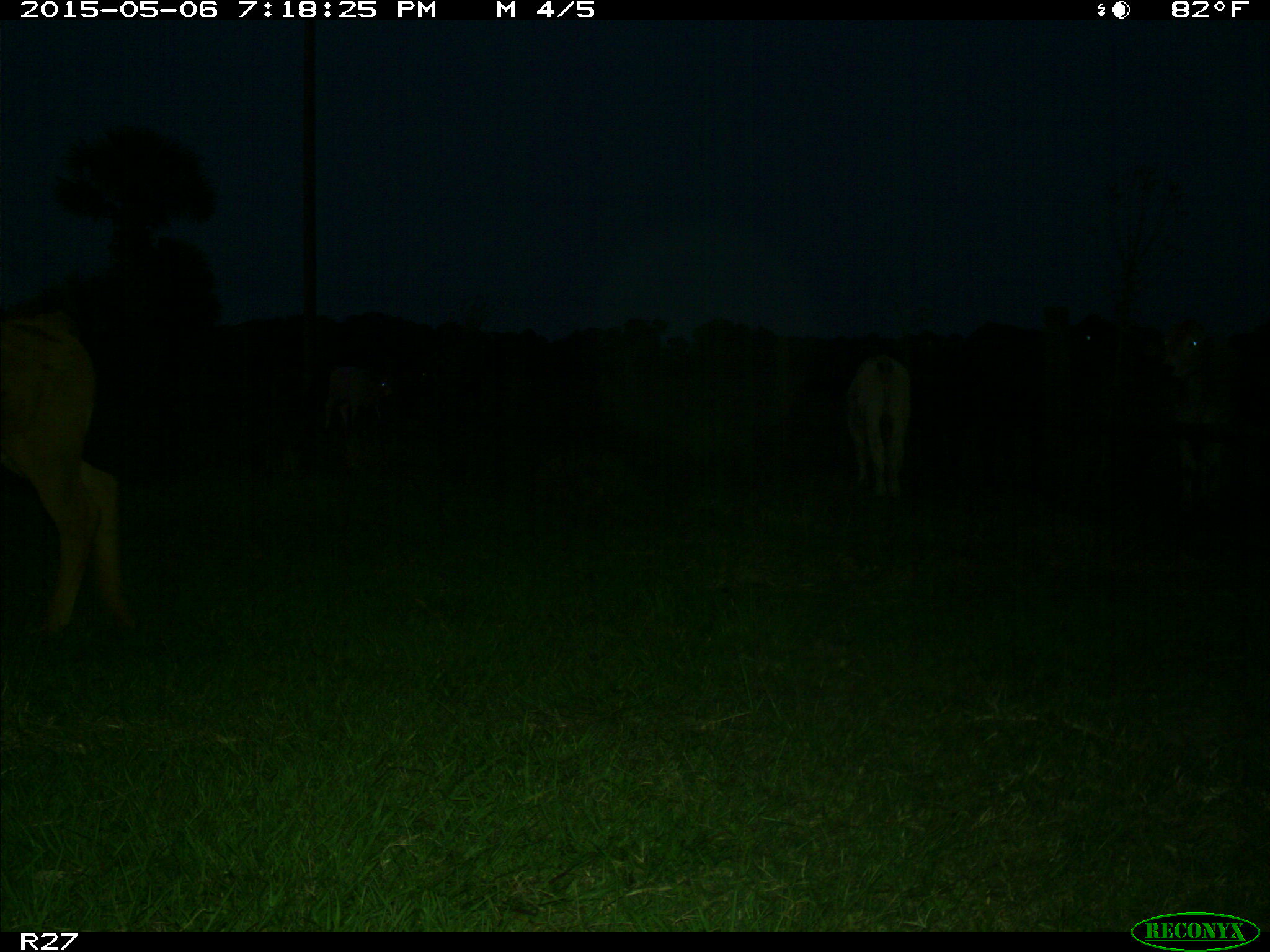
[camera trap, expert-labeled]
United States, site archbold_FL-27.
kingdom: Animalia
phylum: Chordata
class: Mammalia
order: Artiodactyla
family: Bovidae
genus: Bos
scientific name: Bos taurus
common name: domestic cow